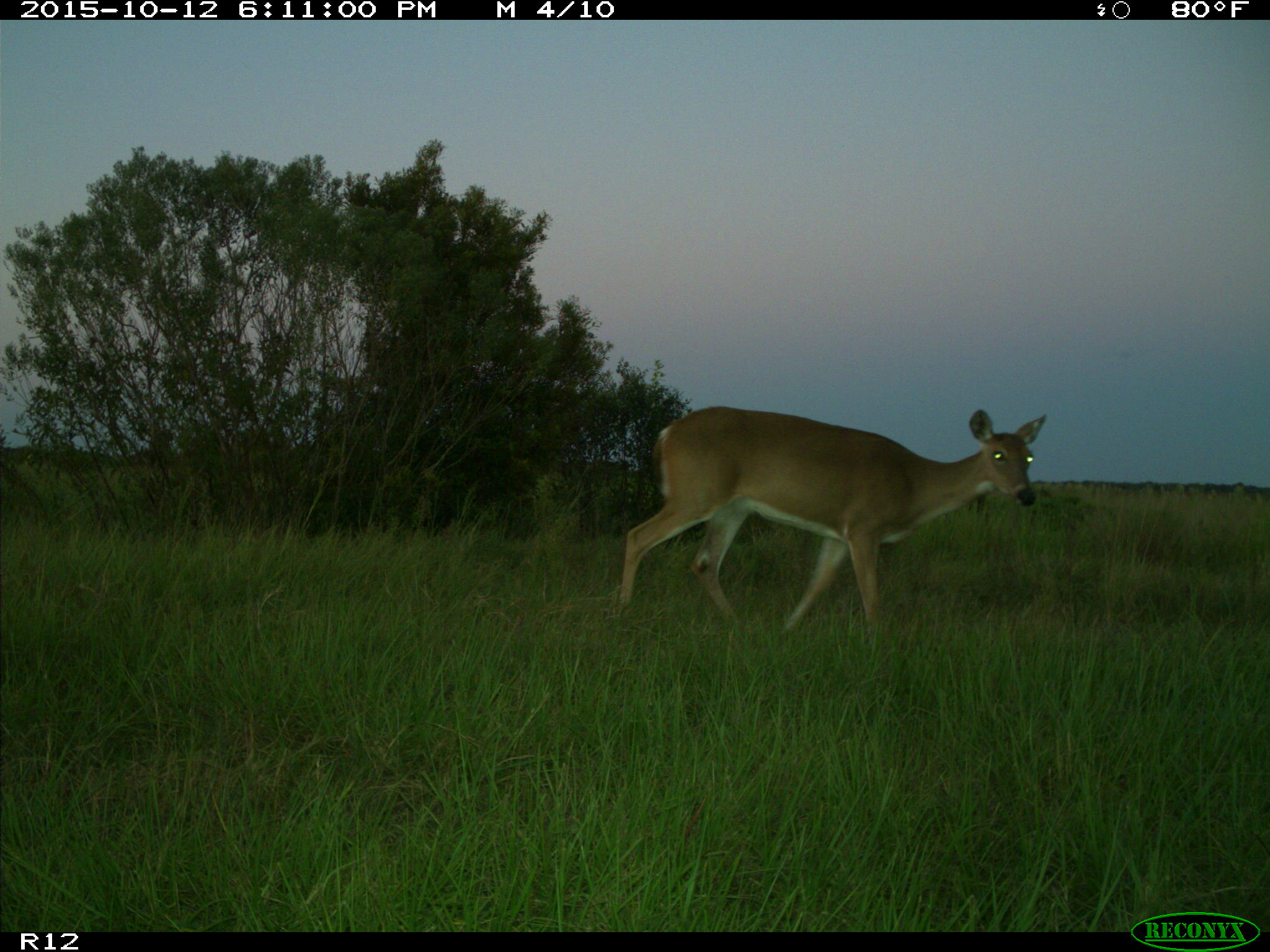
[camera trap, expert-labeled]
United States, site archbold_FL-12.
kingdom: Animalia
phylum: Chordata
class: Mammalia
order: Artiodactyla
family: Cervidae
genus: Odocoileus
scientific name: Odocoileus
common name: deer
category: unidentified deer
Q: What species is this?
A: Unidentified deer (deer) (Odocoileus).